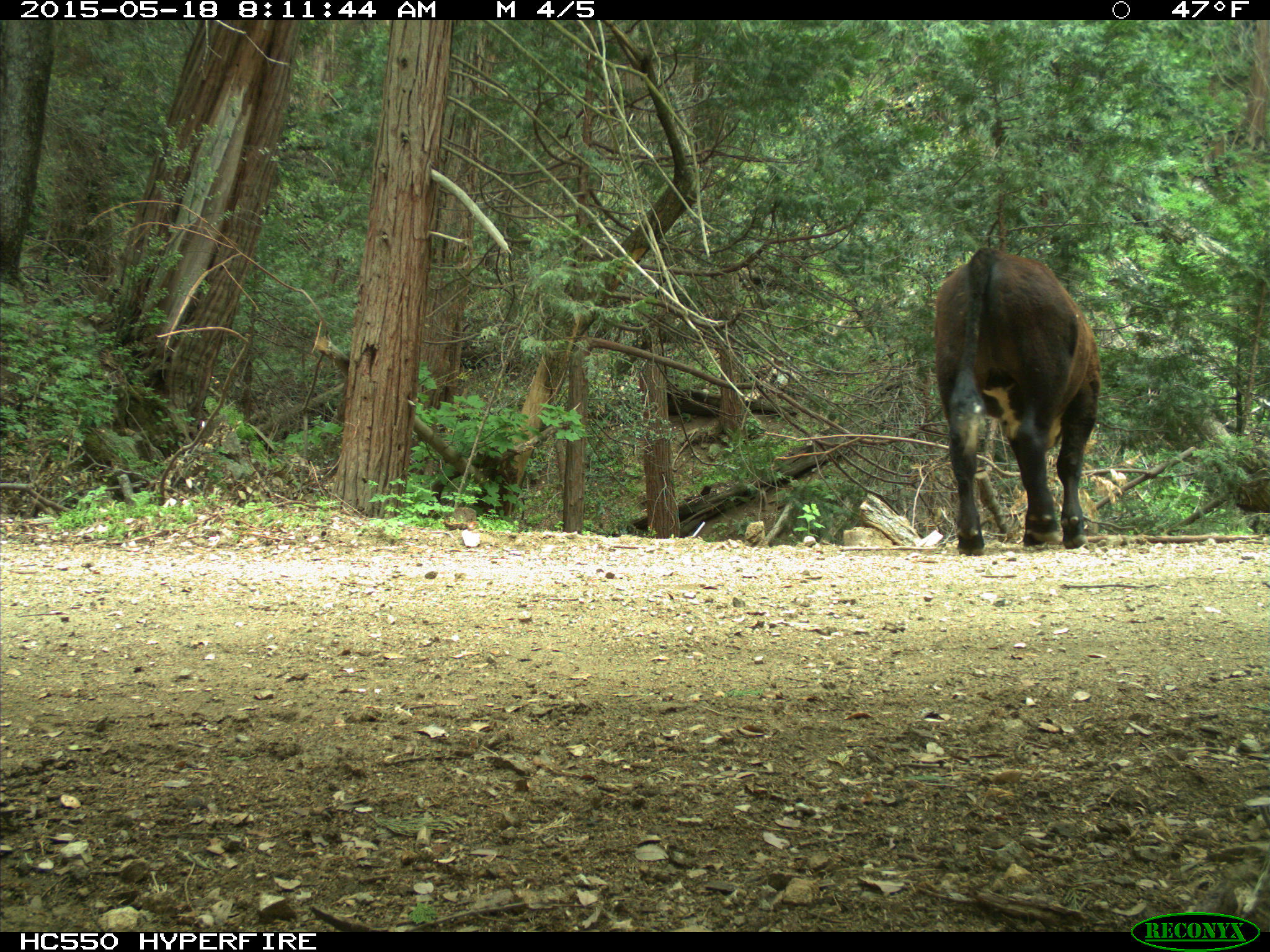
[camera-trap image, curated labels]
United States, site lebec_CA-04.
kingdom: Animalia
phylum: Chordata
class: Mammalia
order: Artiodactyla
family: Bovidae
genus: Bos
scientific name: Bos taurus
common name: domestic cow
Bos taurus (domestic cow).